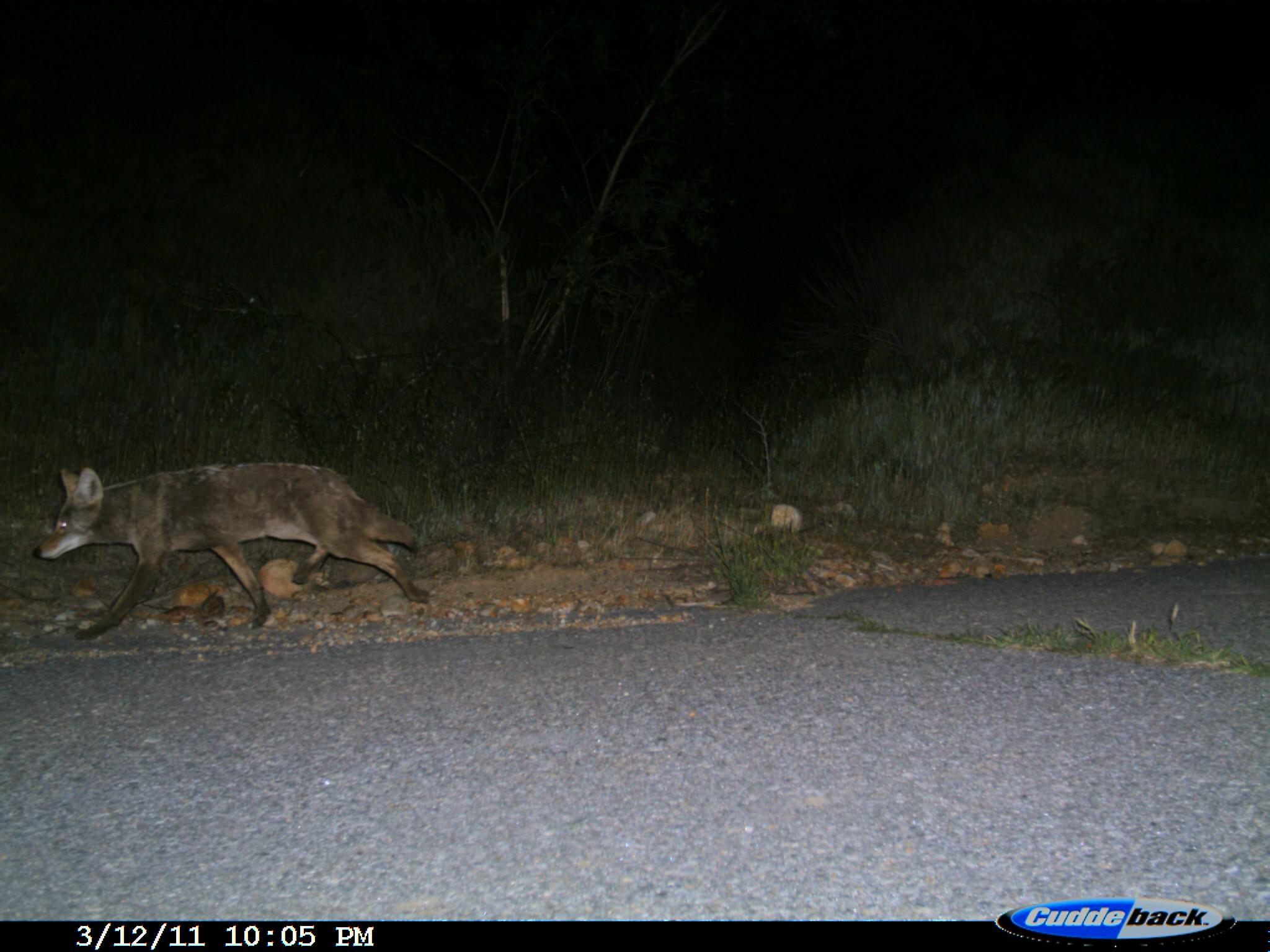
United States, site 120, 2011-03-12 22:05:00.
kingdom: Animalia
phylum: Chordata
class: Mammalia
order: Carnivora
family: Canidae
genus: Canis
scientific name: Canis latrans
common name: coyote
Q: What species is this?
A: Coyote (Canis latrans).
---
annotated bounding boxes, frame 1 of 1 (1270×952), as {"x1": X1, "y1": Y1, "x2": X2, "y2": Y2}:
coyote: {"x1": 0, "y1": 395, "x2": 449, "y2": 674}